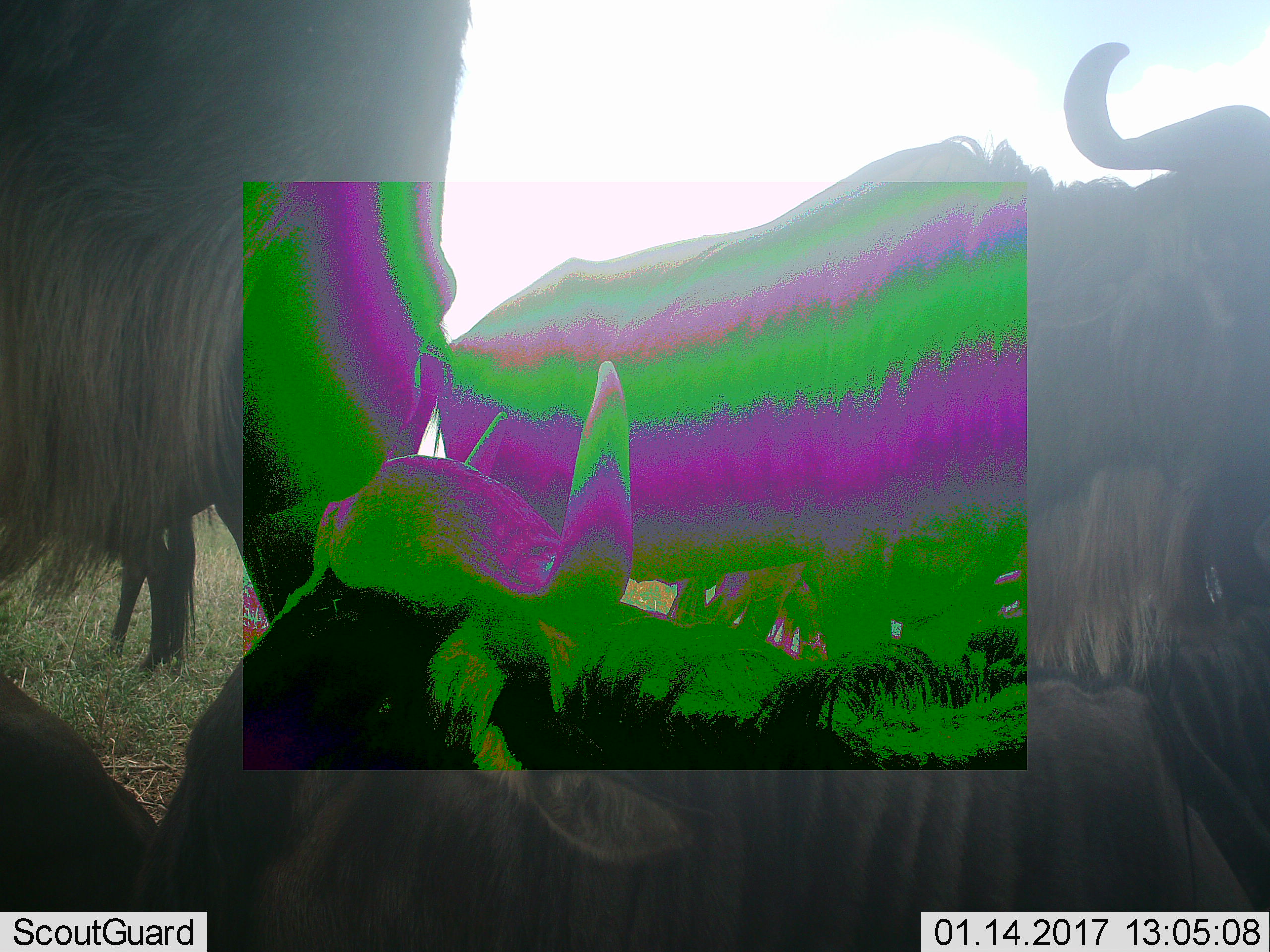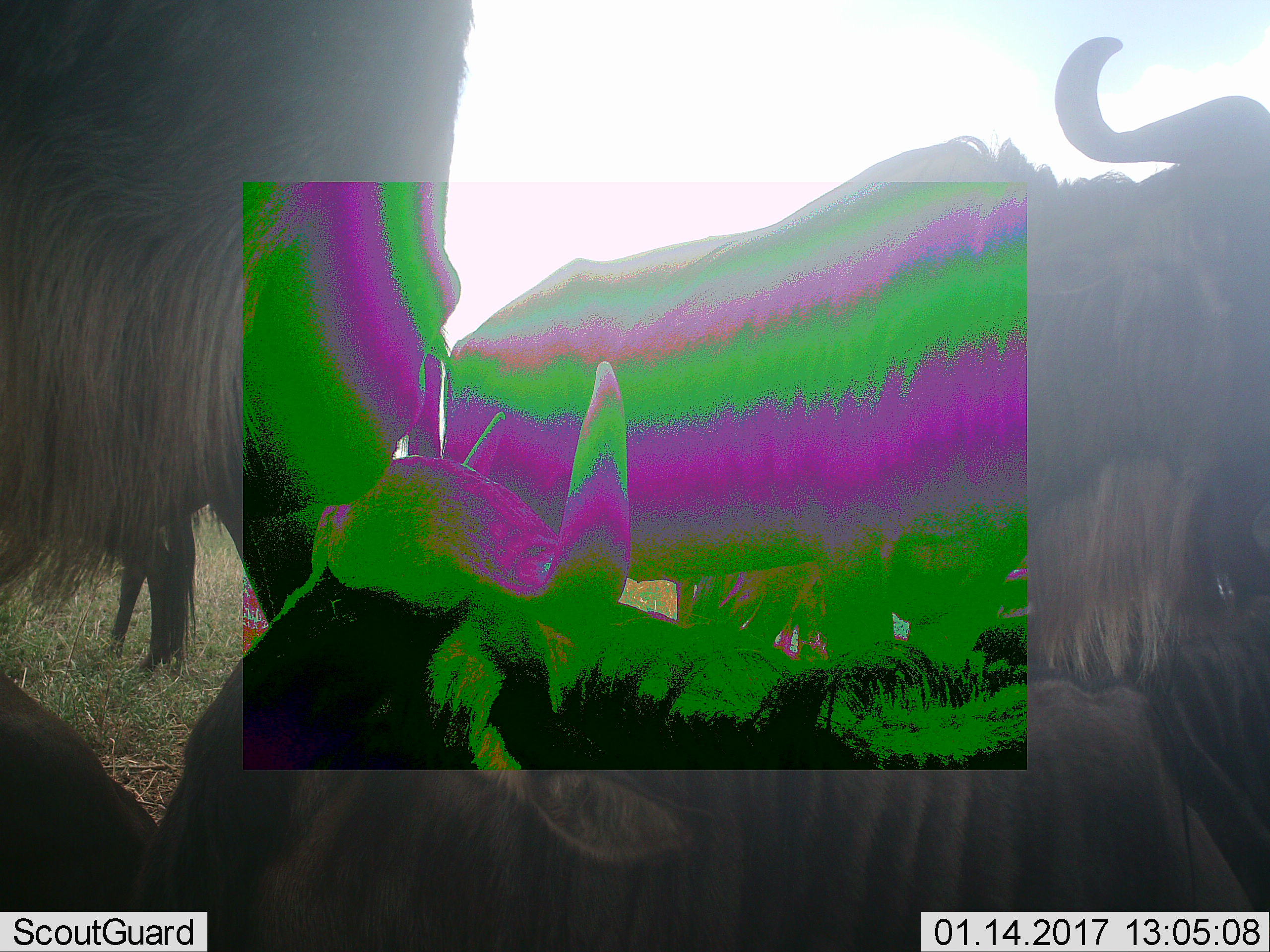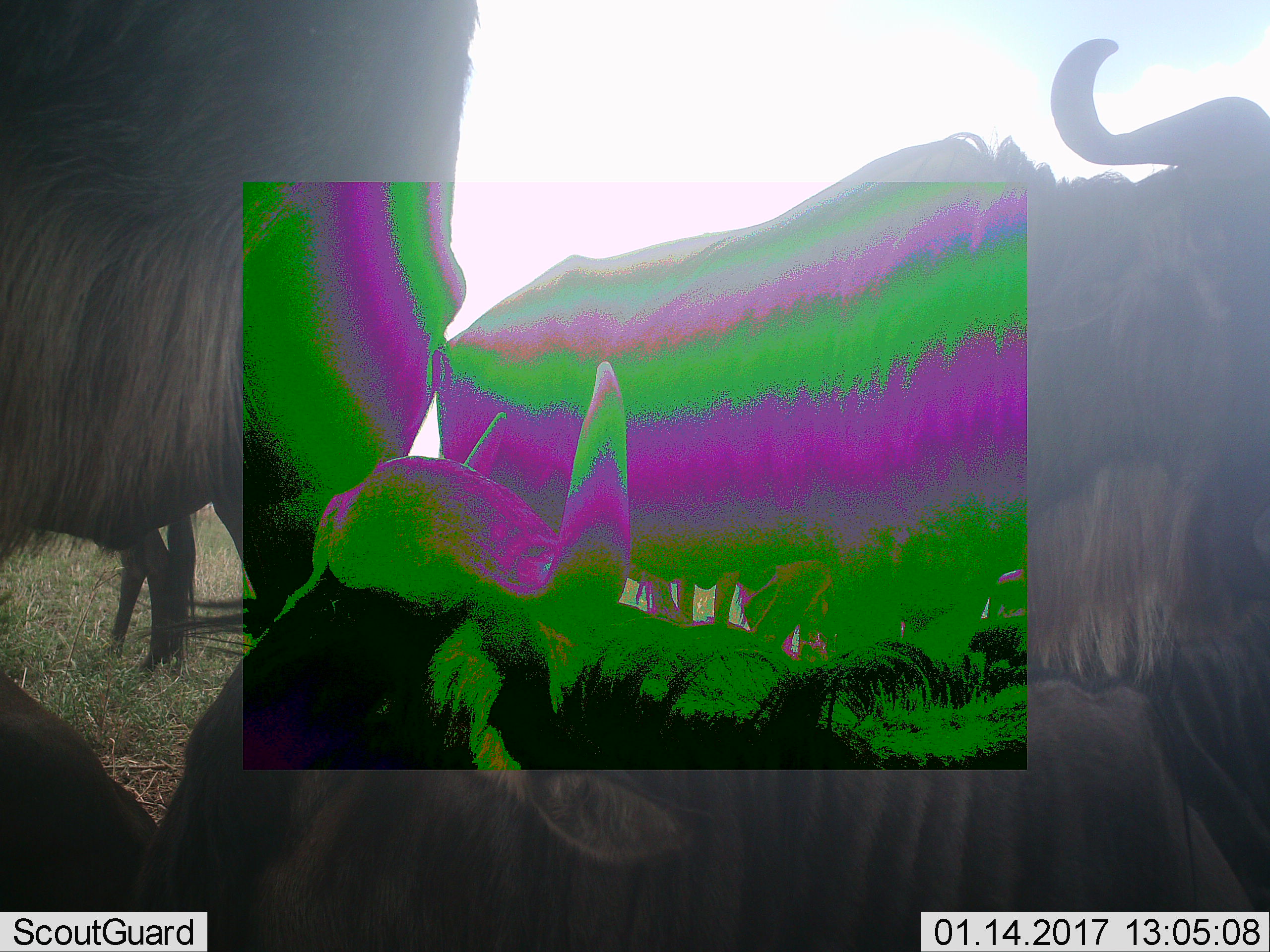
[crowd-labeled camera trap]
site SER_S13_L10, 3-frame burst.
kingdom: Animalia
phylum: Chordata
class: Mammalia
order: Artiodactyla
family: Bovidae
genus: Connochaetes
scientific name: Connochaetes taurinus taurinus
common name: blue wildebeest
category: wildebeestblue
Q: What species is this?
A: Wildebeestblue (blue wildebeest) (Connochaetes taurinus taurinus).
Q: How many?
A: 4.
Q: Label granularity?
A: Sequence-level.